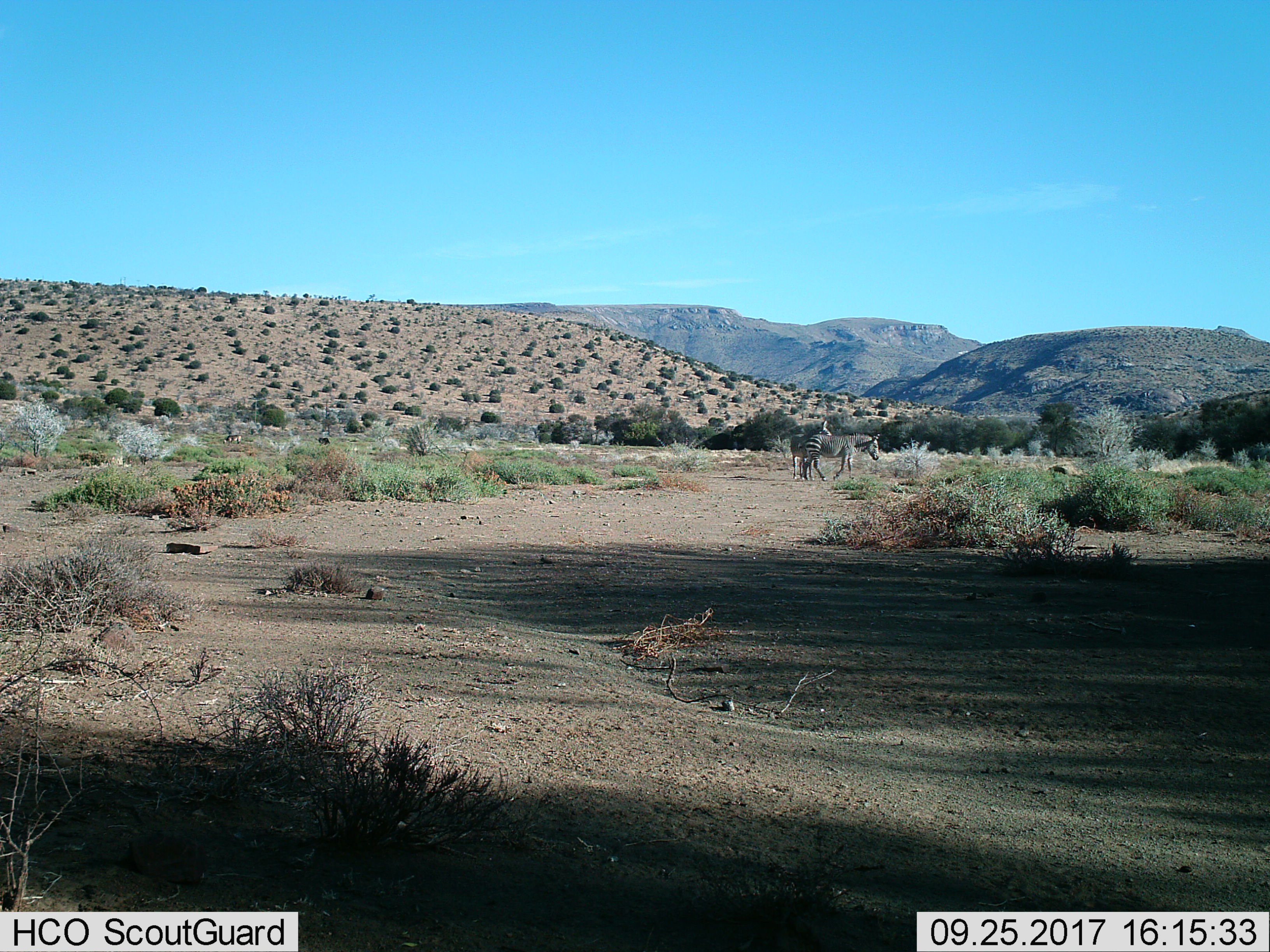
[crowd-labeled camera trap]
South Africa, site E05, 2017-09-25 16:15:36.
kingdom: Animalia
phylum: Chordata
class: Mammalia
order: Perissodactyla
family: Equidae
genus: Equus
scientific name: Equus zebra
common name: mountain zebra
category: zebramountain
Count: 2.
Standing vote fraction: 78%.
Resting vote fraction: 0%.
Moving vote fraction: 67%.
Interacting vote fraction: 11%.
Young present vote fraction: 0%.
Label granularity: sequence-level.